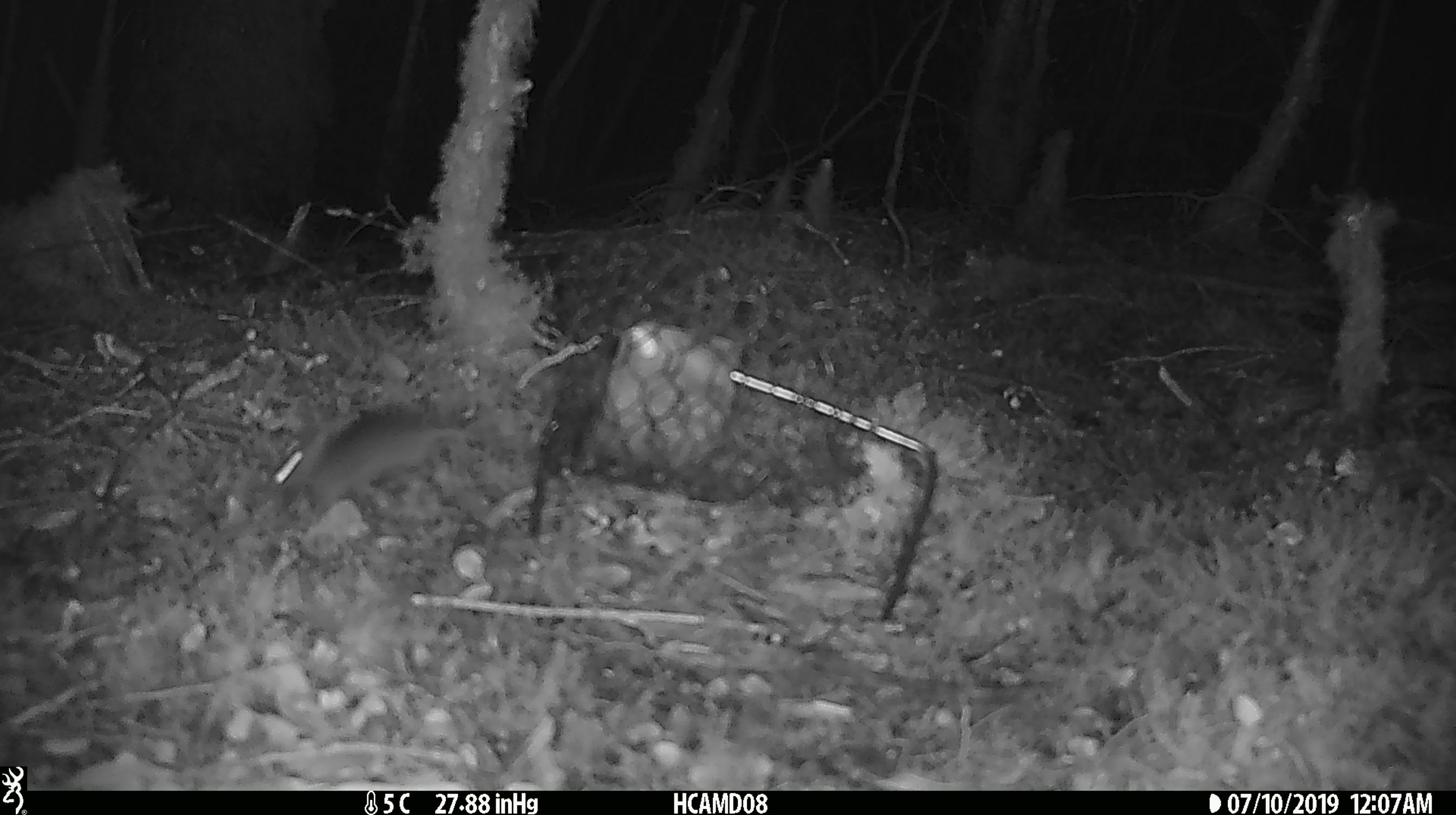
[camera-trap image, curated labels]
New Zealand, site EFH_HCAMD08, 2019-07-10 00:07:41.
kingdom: Animalia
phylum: Chordata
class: Mammalia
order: Rodentia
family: Muridae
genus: Mus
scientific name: Mus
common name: mouse